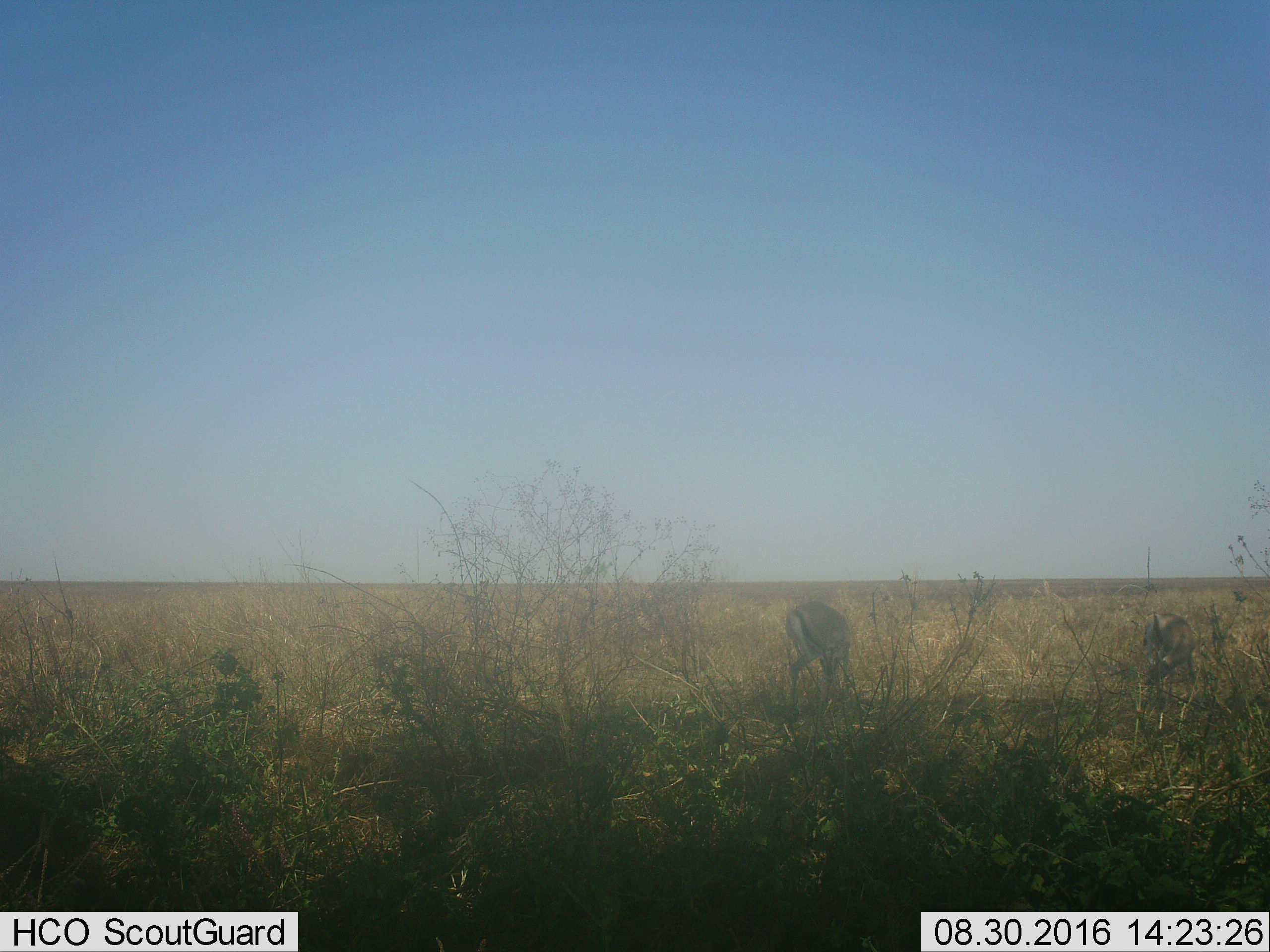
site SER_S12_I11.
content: unidentified animal